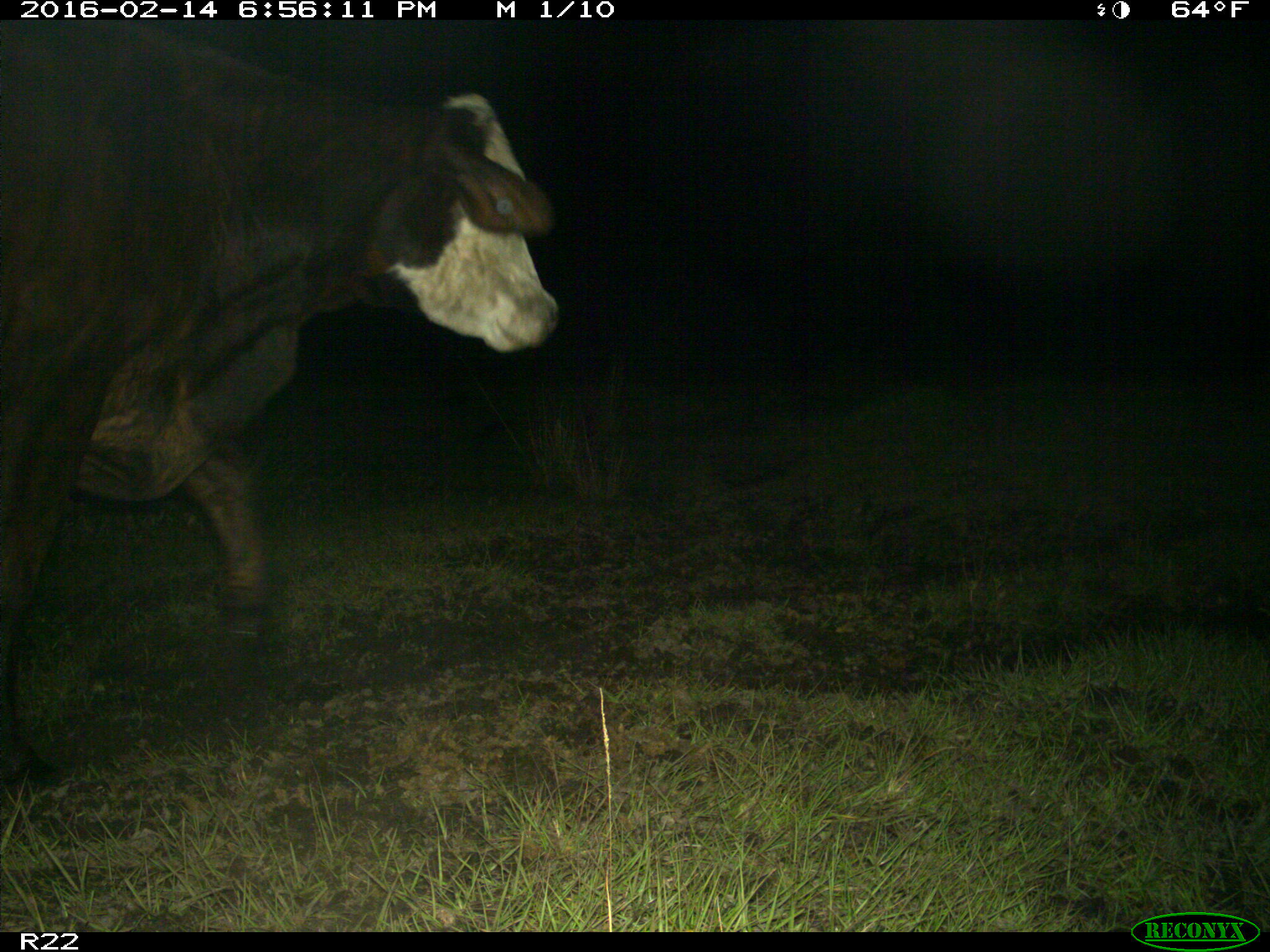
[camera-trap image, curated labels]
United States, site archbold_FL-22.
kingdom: Animalia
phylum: Chordata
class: Mammalia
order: Artiodactyla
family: Bovidae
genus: Bos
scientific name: Bos taurus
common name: domestic cow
Bos taurus (domestic cow).